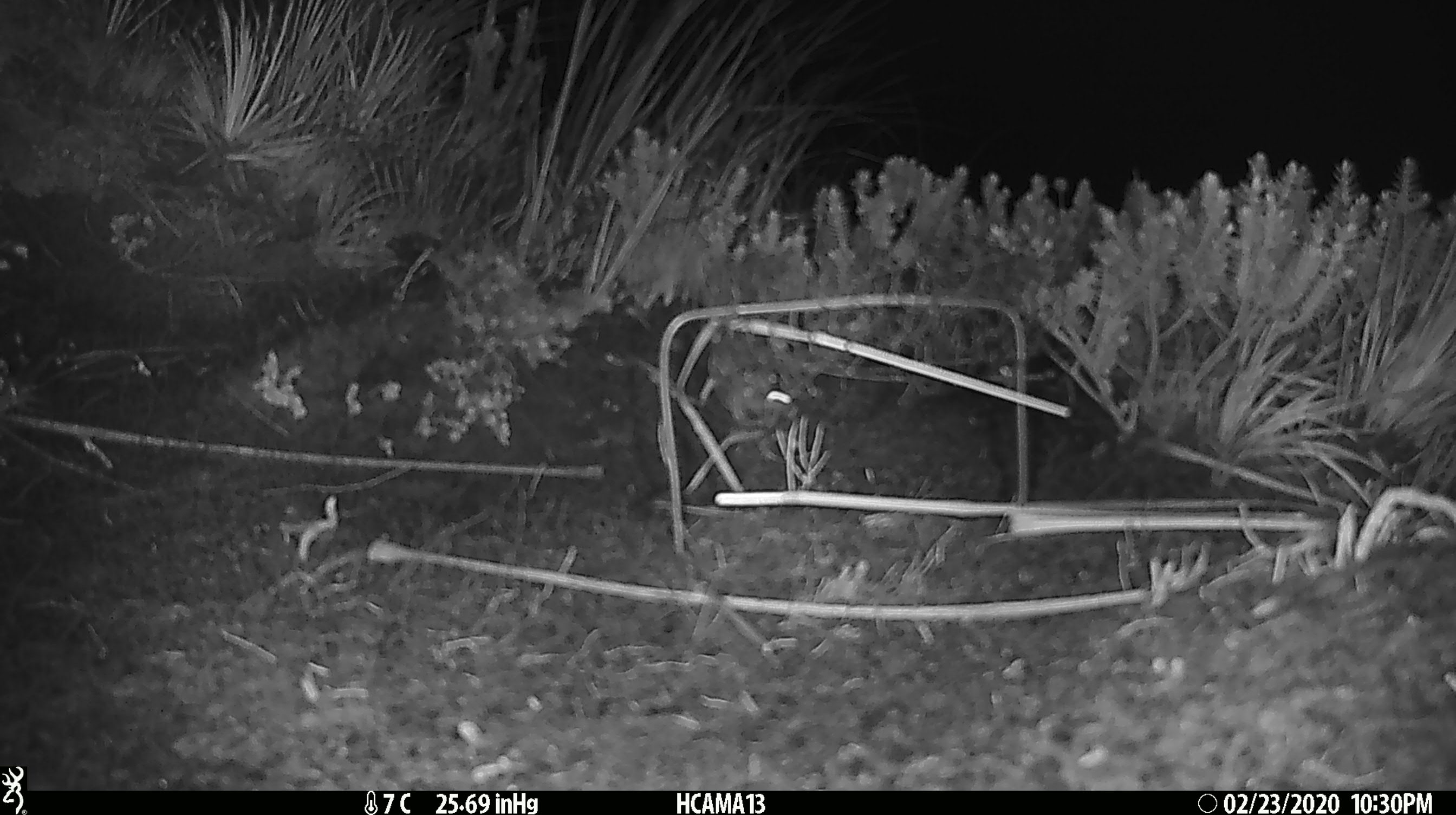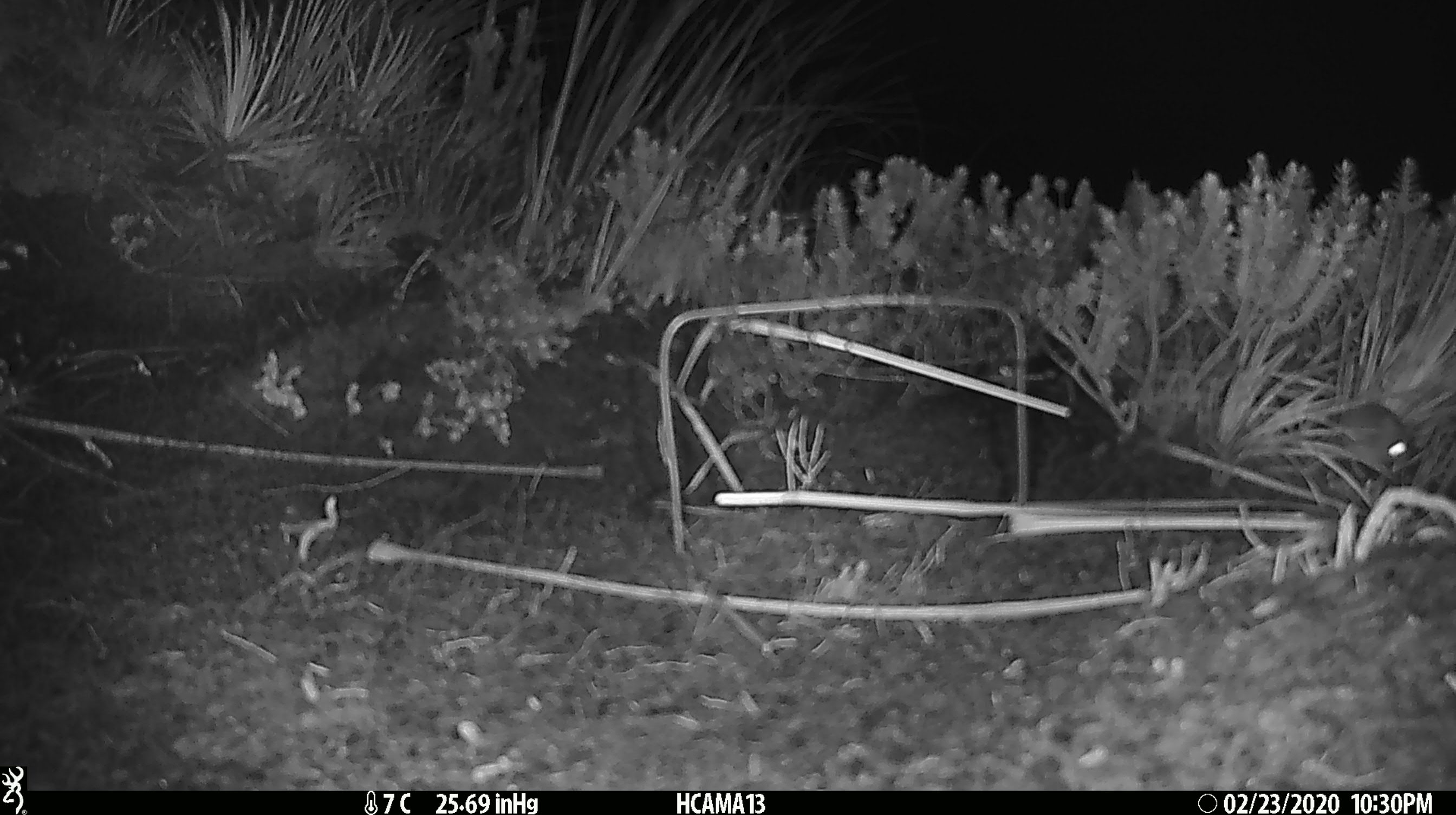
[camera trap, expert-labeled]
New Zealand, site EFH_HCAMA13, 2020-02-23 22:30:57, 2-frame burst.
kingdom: Animalia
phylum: Chordata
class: Mammalia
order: Rodentia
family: Muridae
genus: Mus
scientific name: Mus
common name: mouse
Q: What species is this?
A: Mouse (Mus).